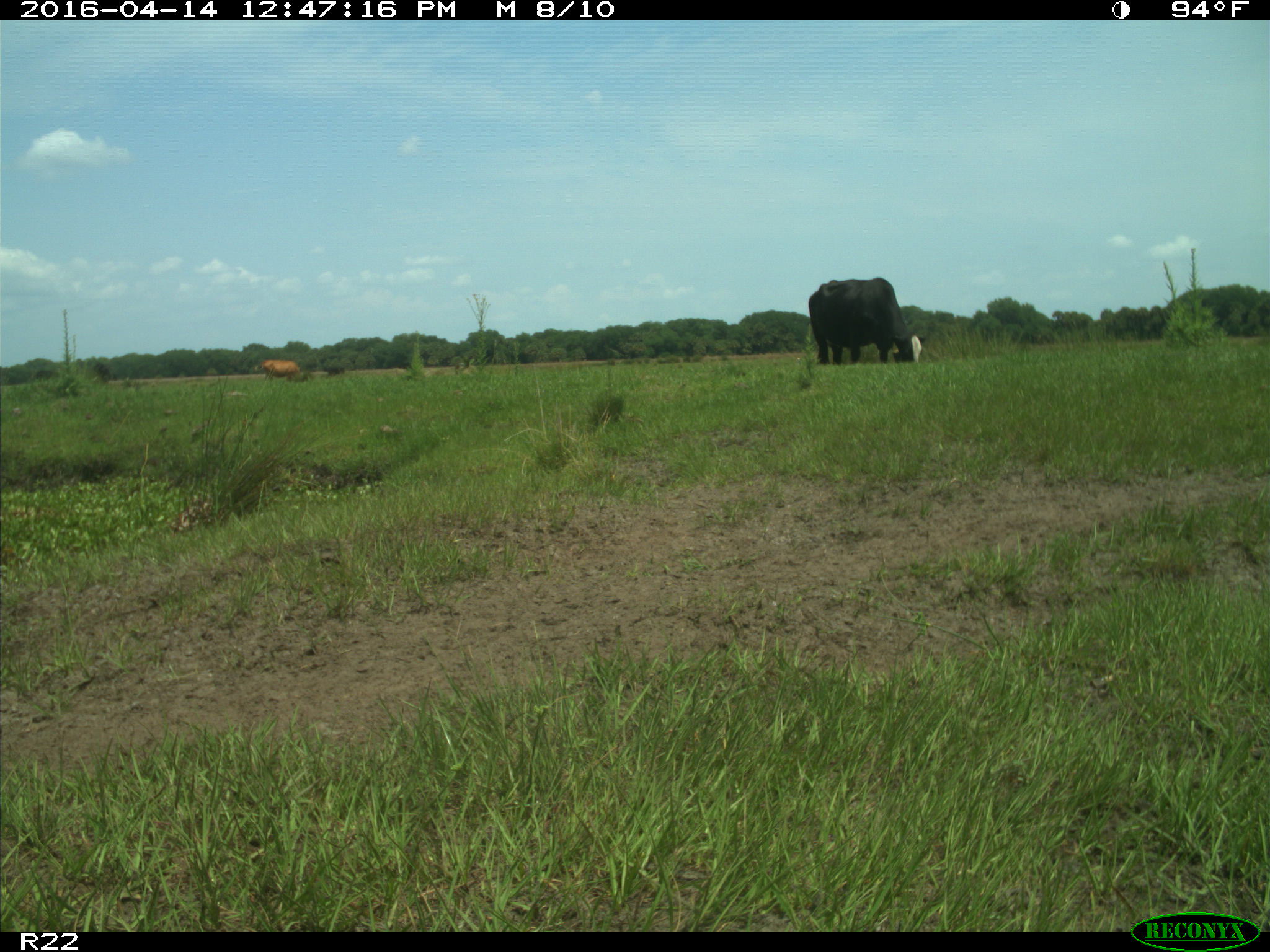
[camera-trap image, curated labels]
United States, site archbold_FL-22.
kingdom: Animalia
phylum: Chordata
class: Mammalia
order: Artiodactyla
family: Bovidae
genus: Bos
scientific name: Bos taurus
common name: domestic cow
Bos taurus (domestic cow).